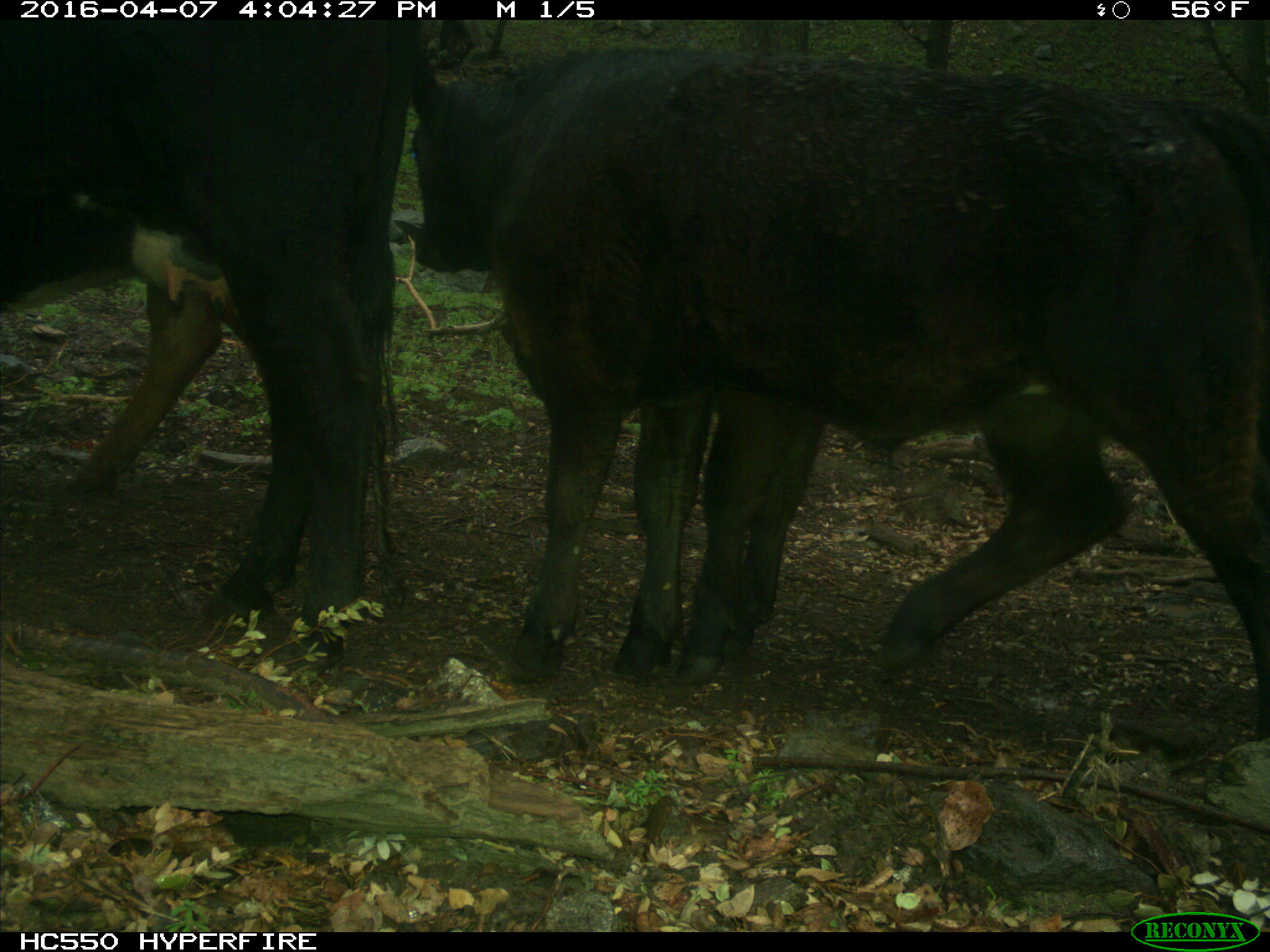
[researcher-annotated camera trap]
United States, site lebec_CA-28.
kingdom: Animalia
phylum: Chordata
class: Mammalia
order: Artiodactyla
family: Bovidae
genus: Bos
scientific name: Bos taurus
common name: domestic cow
Bos taurus (domestic cow).